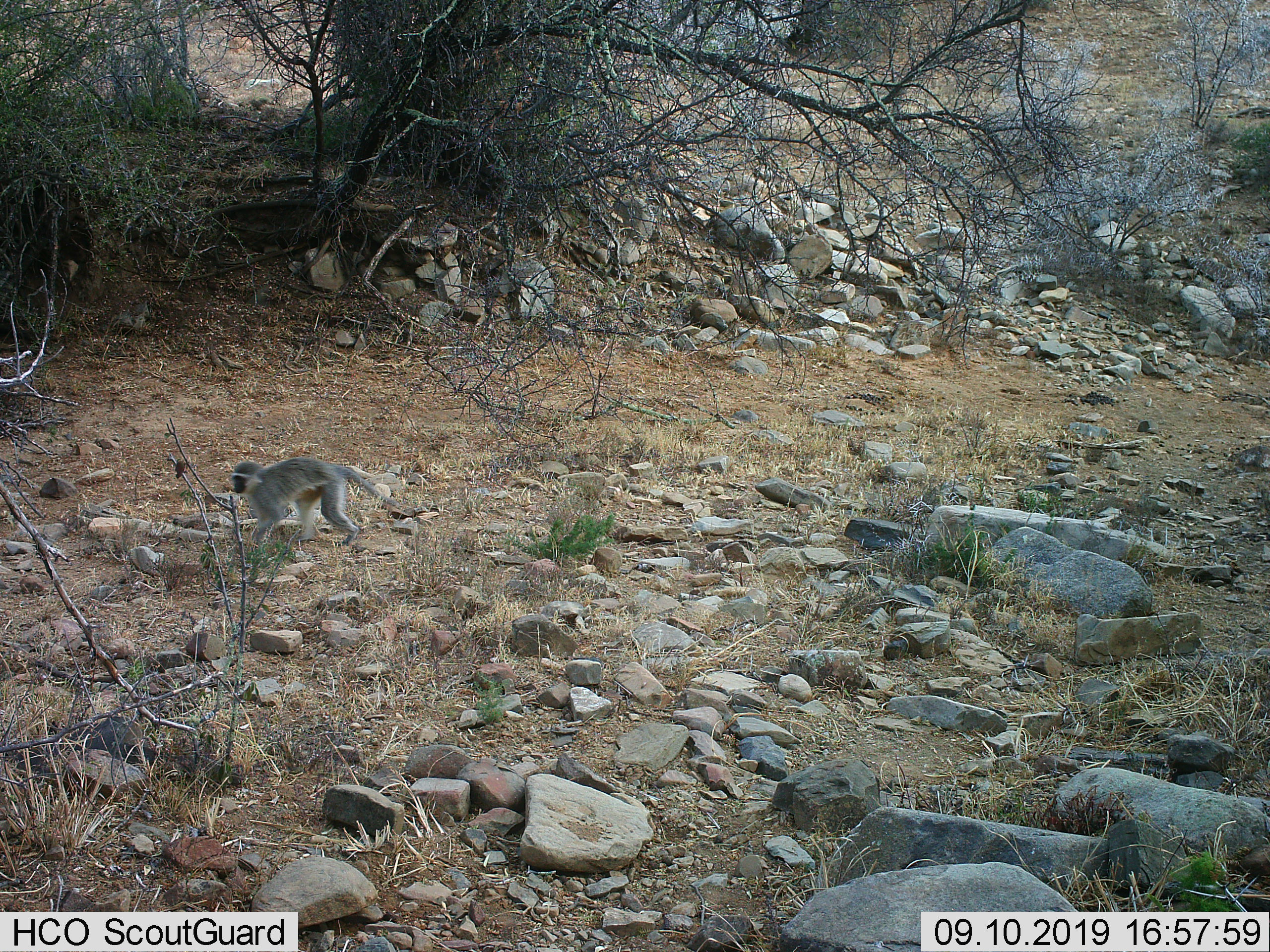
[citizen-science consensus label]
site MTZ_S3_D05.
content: unidentified animal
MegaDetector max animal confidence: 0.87